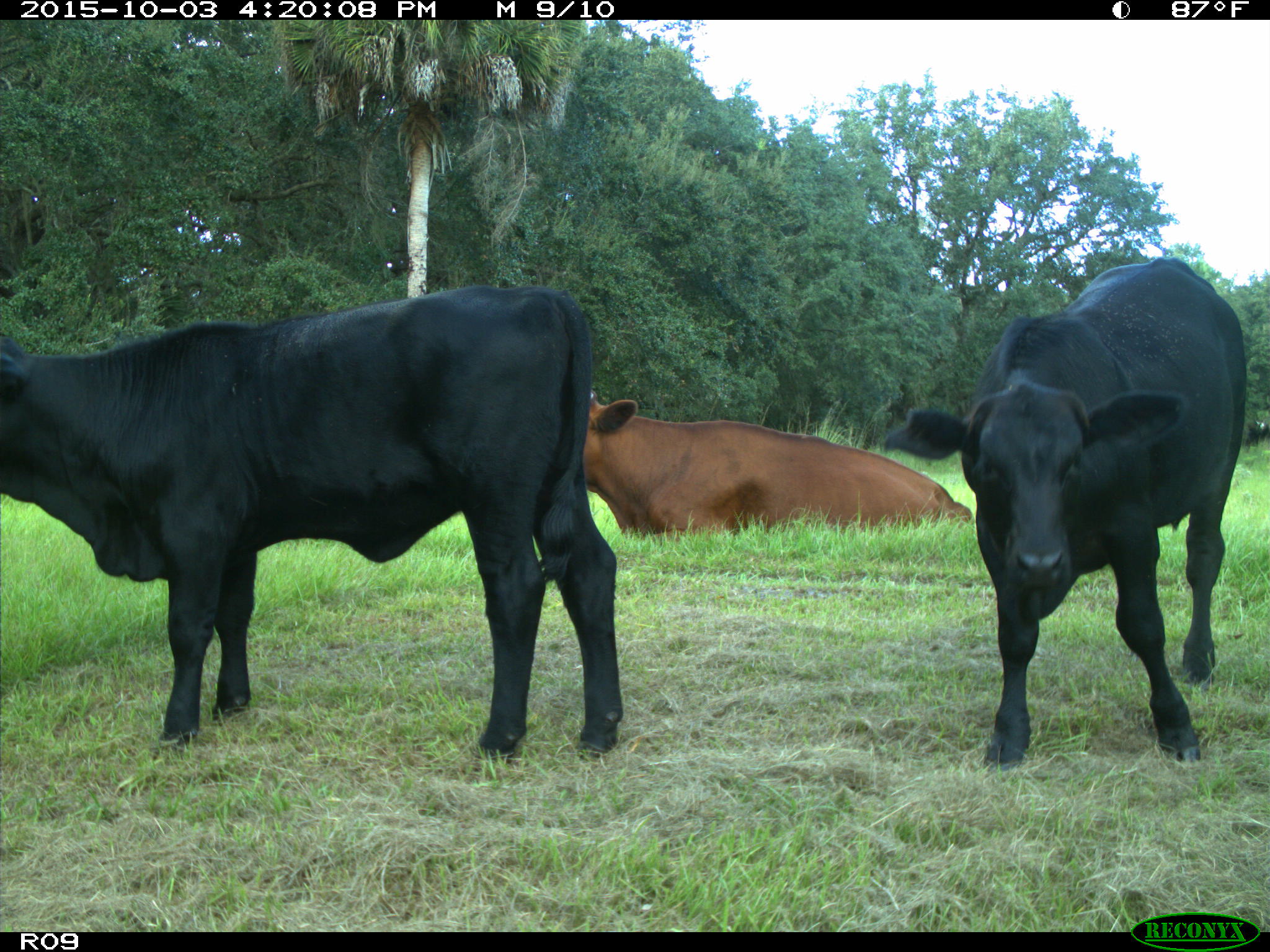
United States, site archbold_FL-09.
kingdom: Animalia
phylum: Chordata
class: Mammalia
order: Artiodactyla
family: Bovidae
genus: Bos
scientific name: Bos taurus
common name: domestic cow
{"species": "Bos taurus (domestic cow)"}